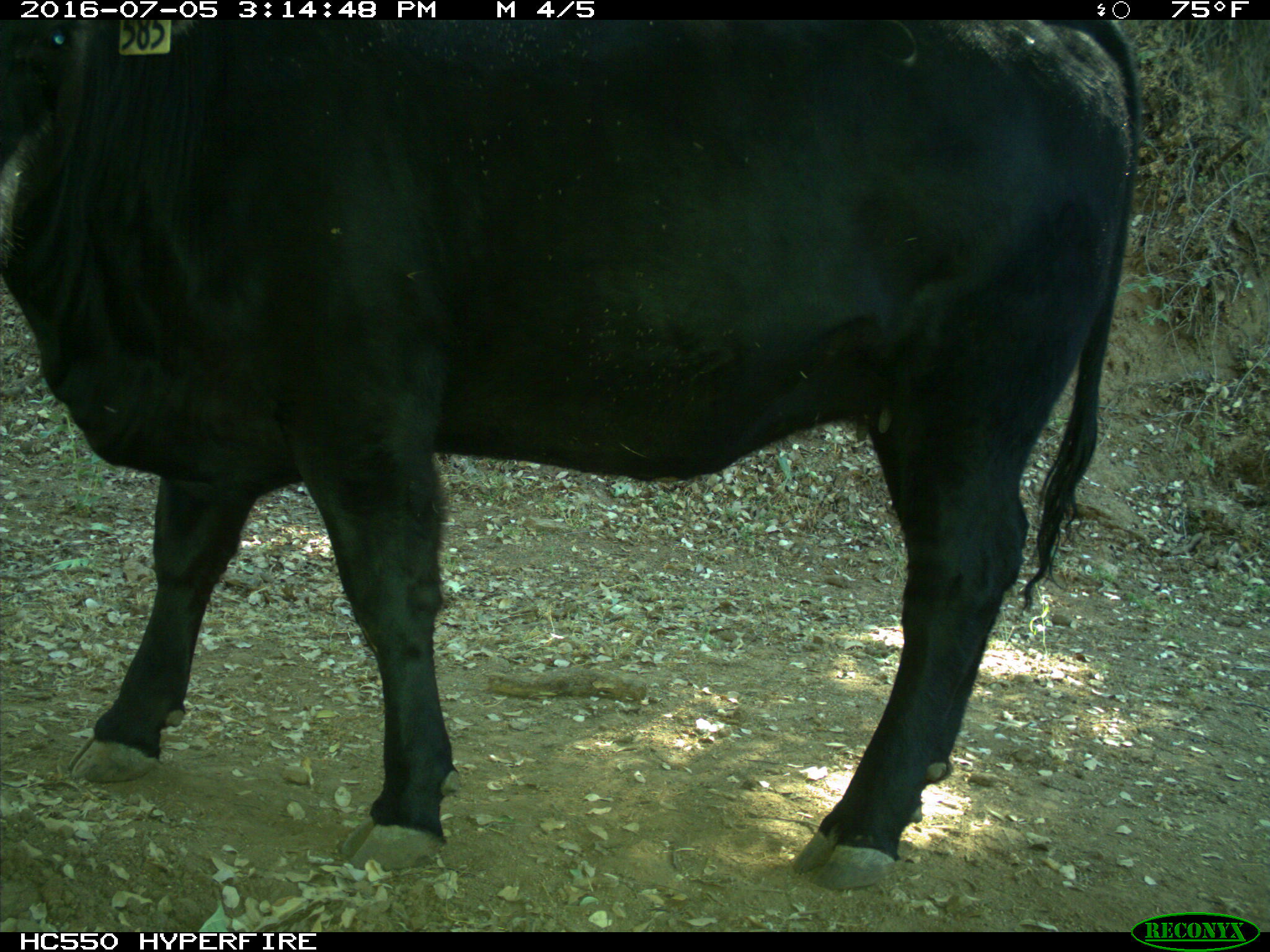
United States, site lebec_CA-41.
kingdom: Animalia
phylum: Chordata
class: Mammalia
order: Artiodactyla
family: Bovidae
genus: Bos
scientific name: Bos taurus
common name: domestic cow